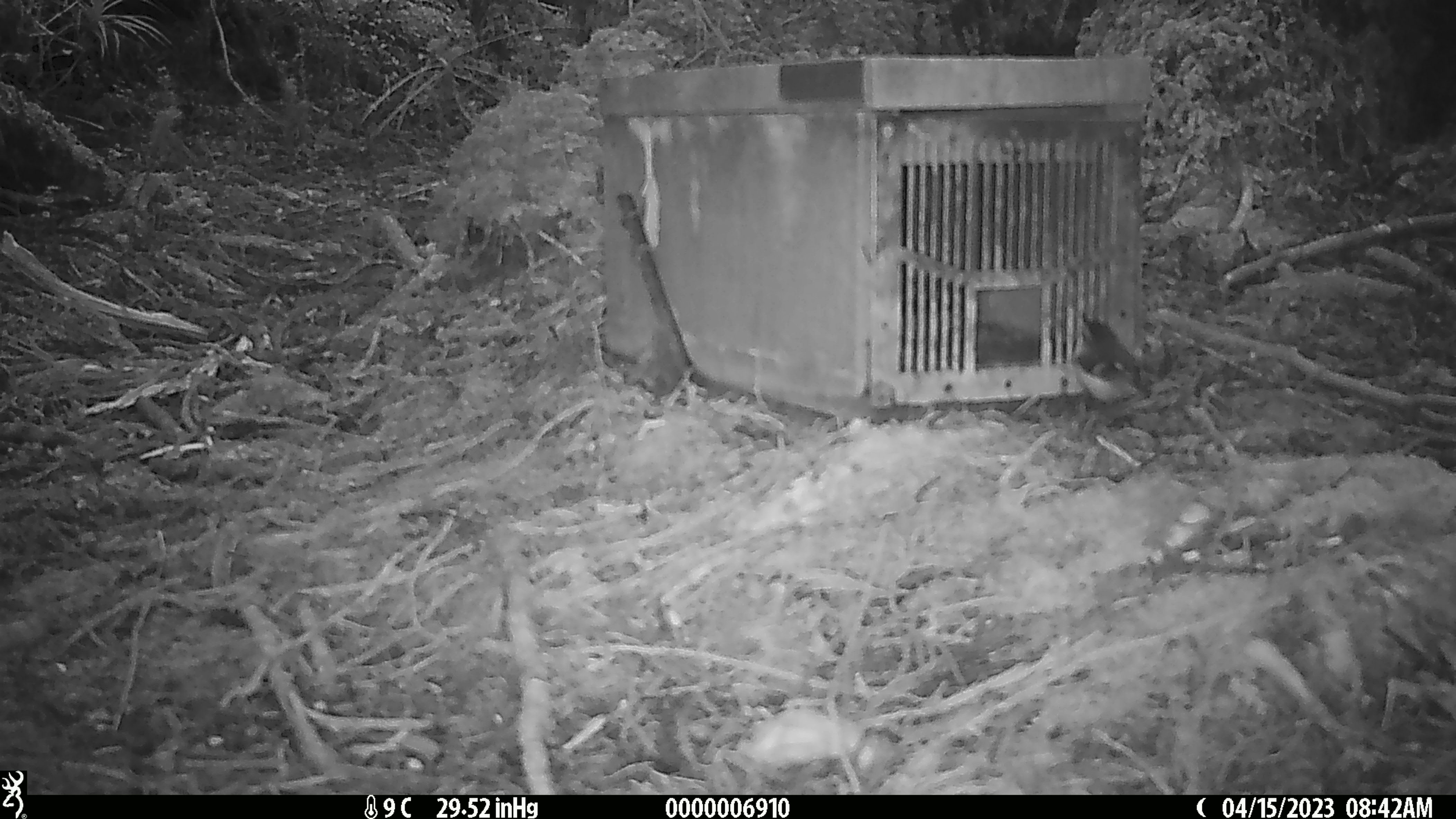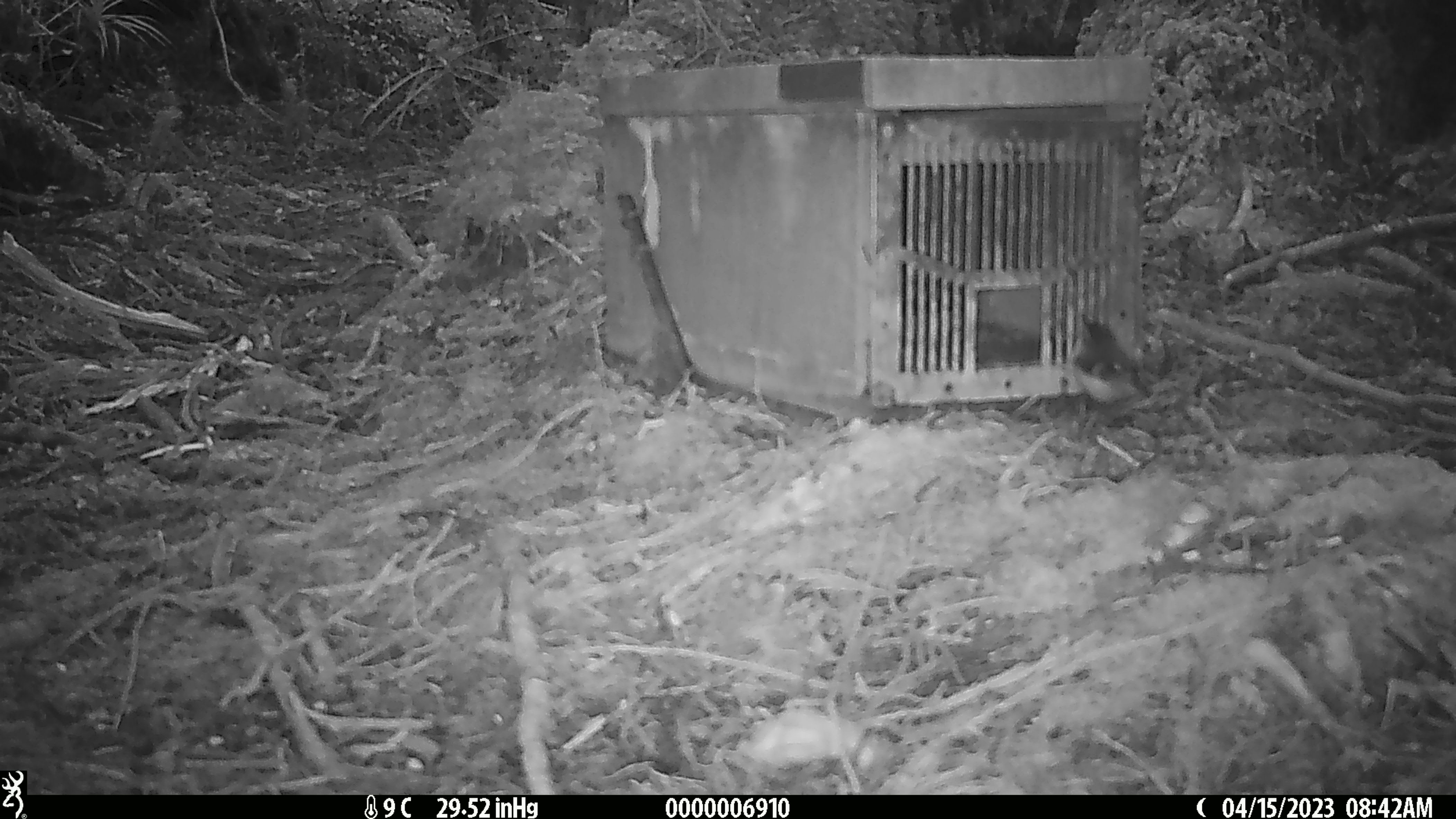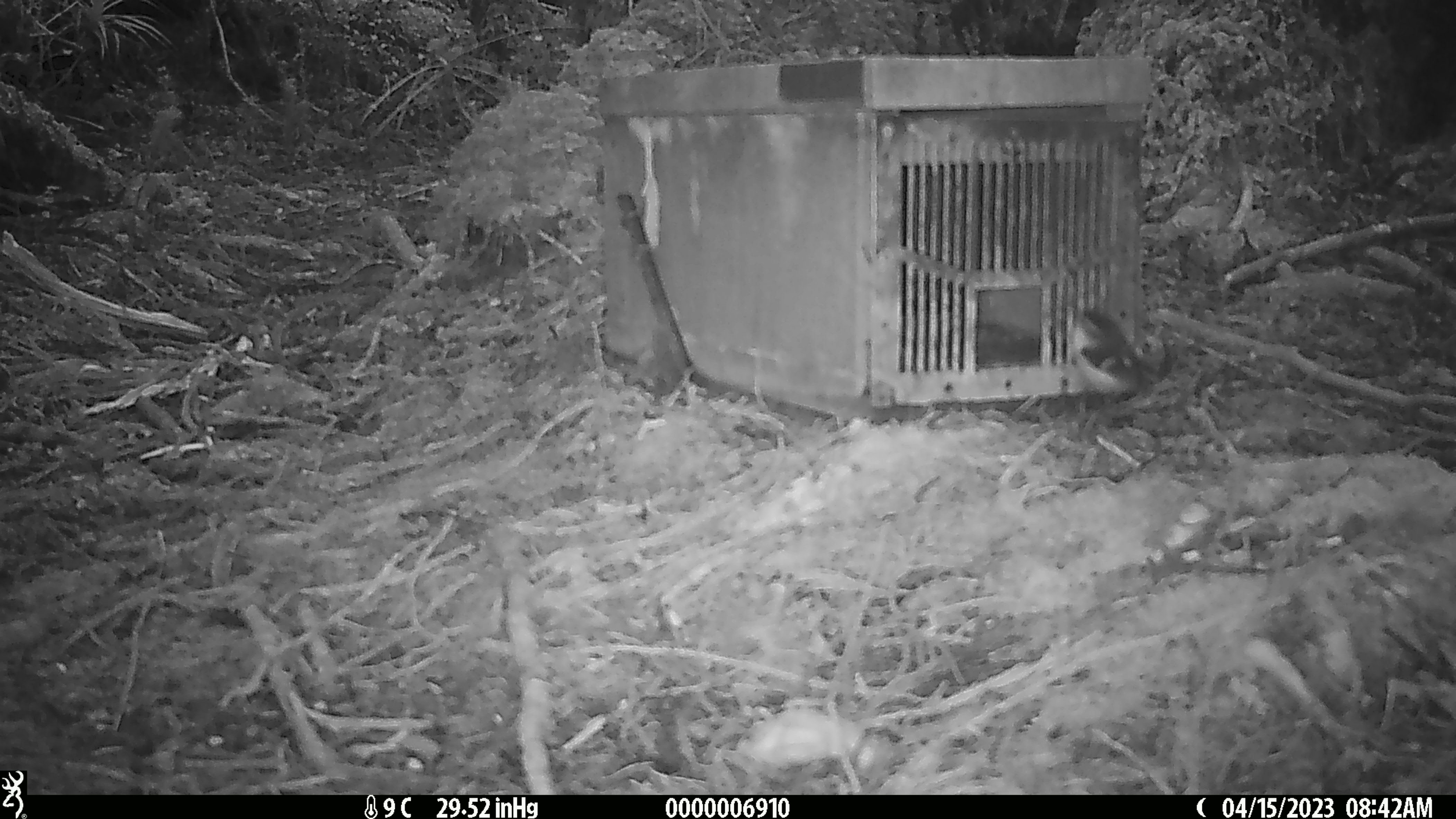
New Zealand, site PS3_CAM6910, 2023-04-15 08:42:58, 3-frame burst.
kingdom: Animalia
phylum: Chordata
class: Aves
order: Passeriformes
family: Acanthisittidae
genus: Acanthisitta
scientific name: Acanthisitta chloris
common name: rifleman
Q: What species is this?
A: Rifleman (Acanthisitta chloris).